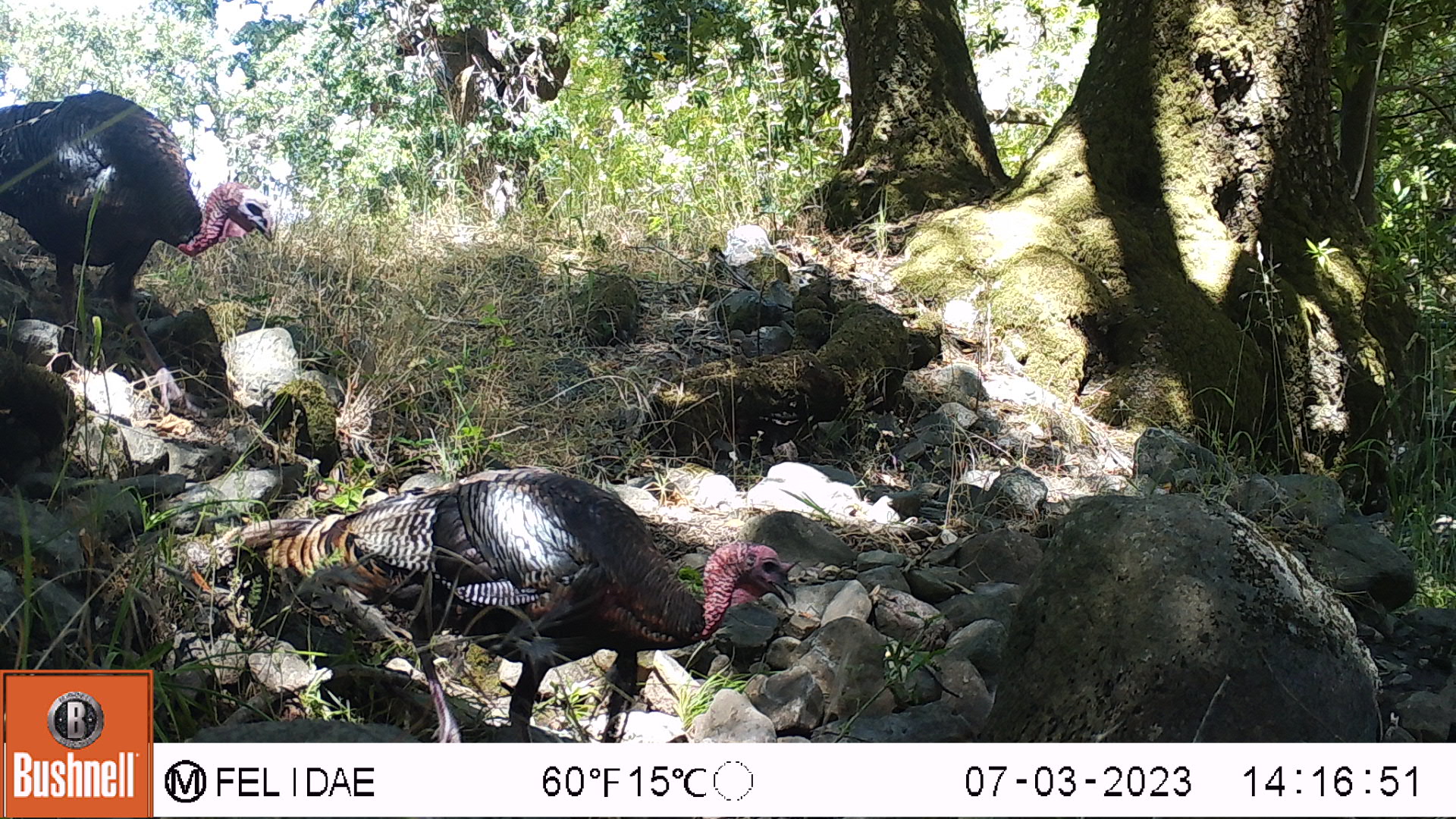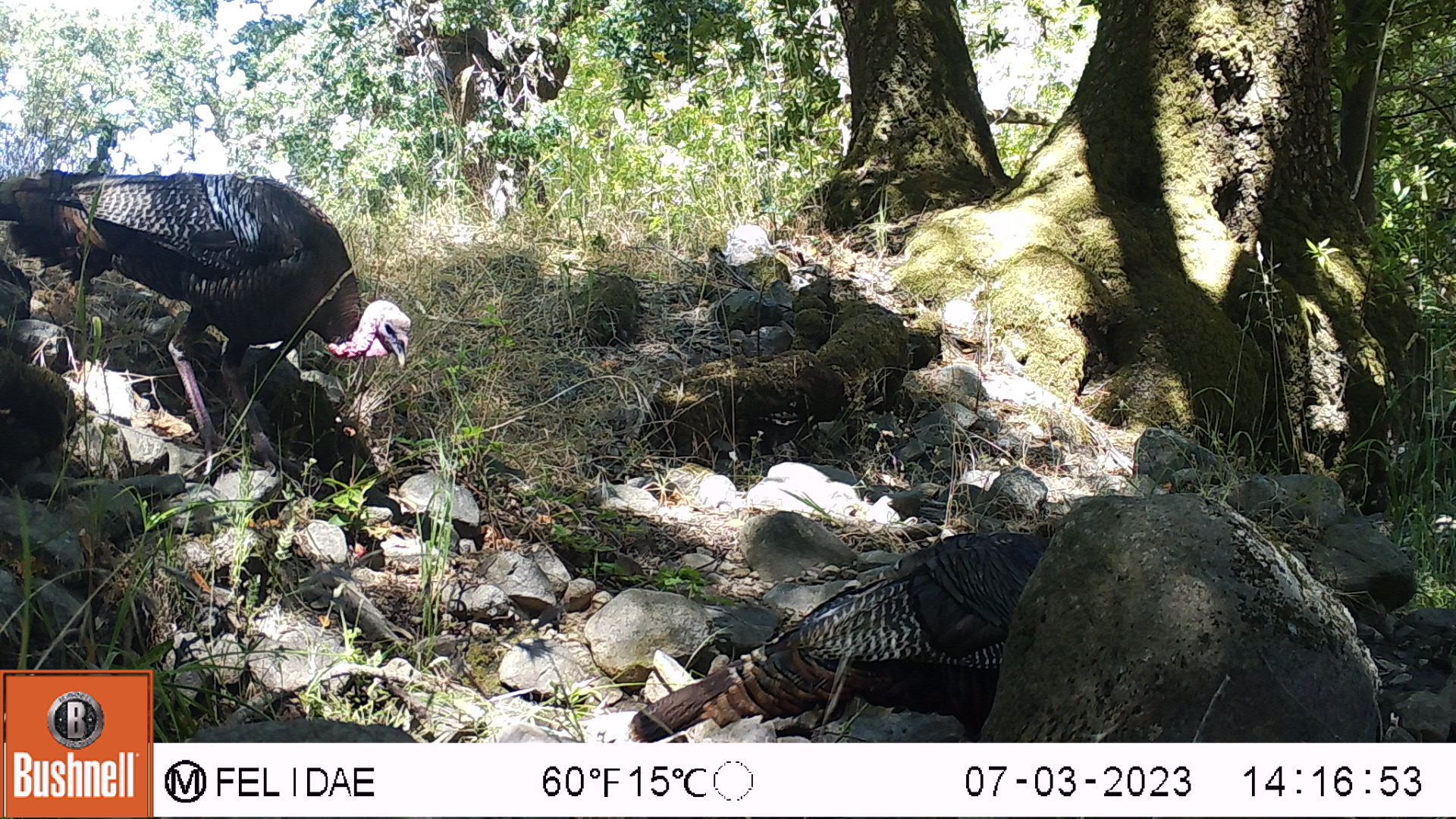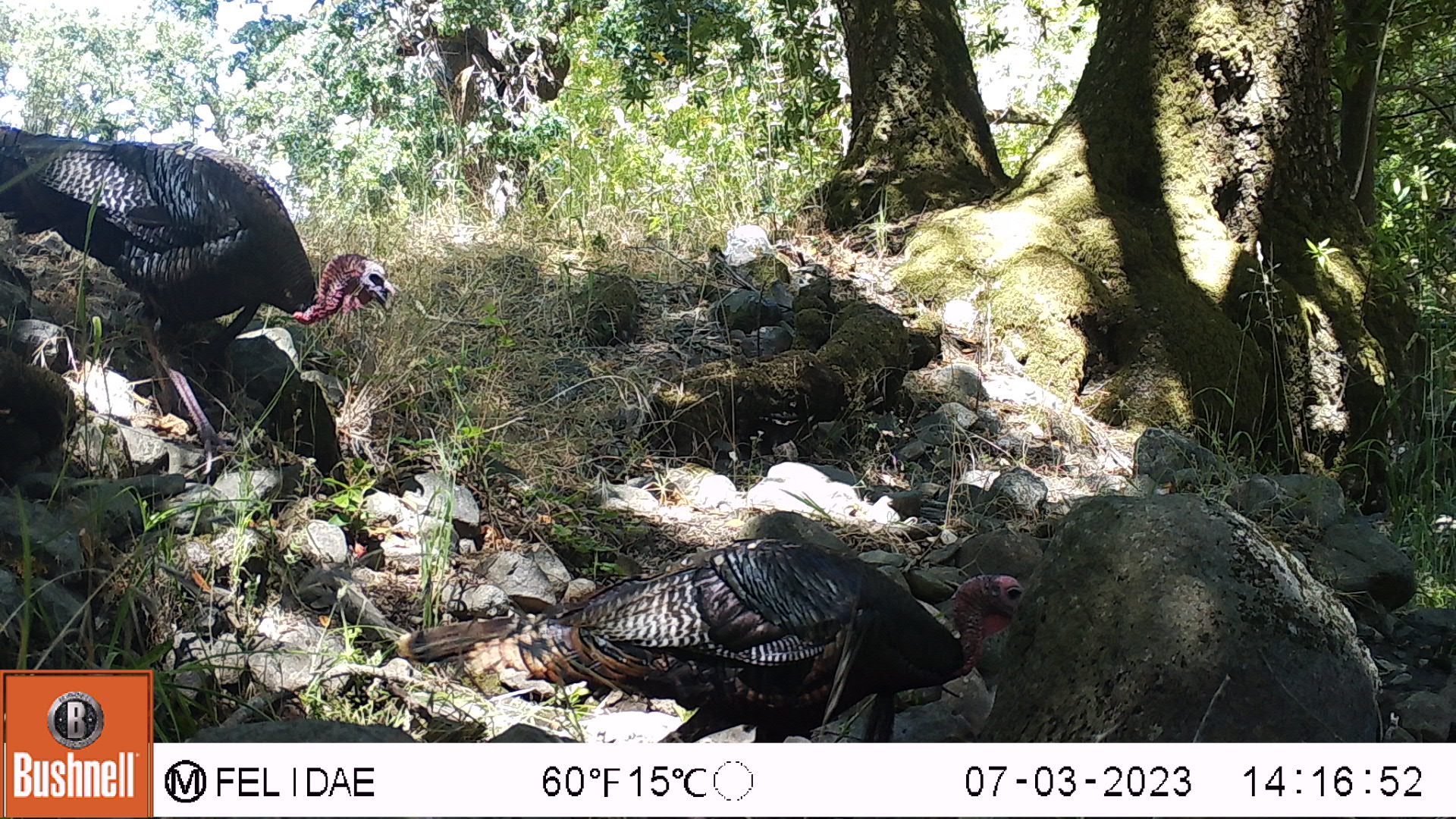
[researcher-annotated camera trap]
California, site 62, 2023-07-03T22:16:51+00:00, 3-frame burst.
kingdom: Animalia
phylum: Chordata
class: Aves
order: Galliformes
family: Phasianidae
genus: Meleagris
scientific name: Meleagris gallopavo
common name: turkey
Turkey (Meleagris gallopavo).